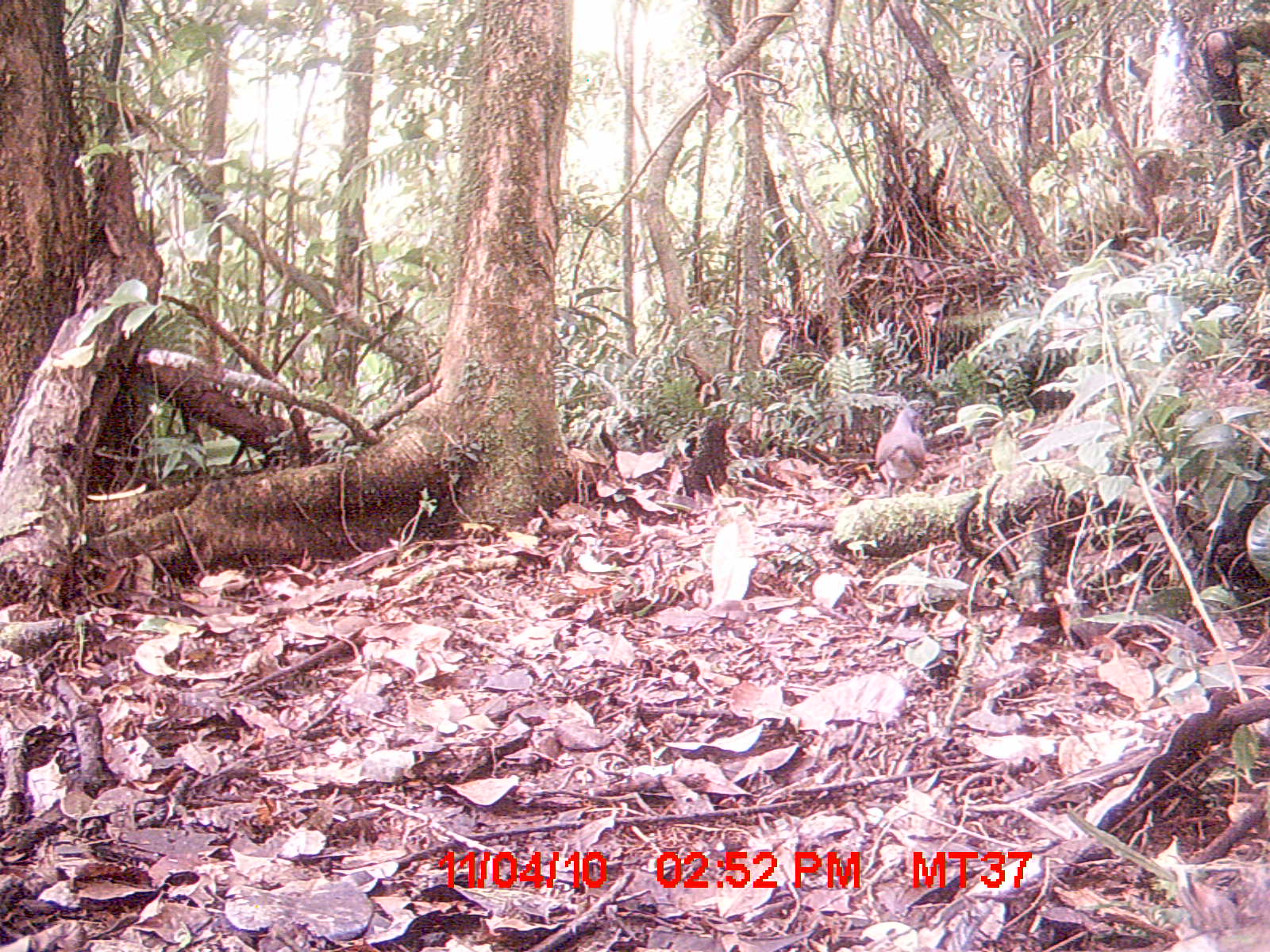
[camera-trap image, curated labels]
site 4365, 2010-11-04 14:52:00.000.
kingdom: Animalia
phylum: Chordata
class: Aves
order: Columbiformes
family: Columbidae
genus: Streptopelia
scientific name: Streptopelia picturata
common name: malagasy turtle dove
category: nesoenas picturata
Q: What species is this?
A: Nesoenas picturata (malagasy turtle dove) (Streptopelia picturata).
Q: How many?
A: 1.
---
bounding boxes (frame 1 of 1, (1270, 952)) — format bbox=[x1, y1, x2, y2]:
nesoenas picturata: bbox=[875, 397, 955, 498]